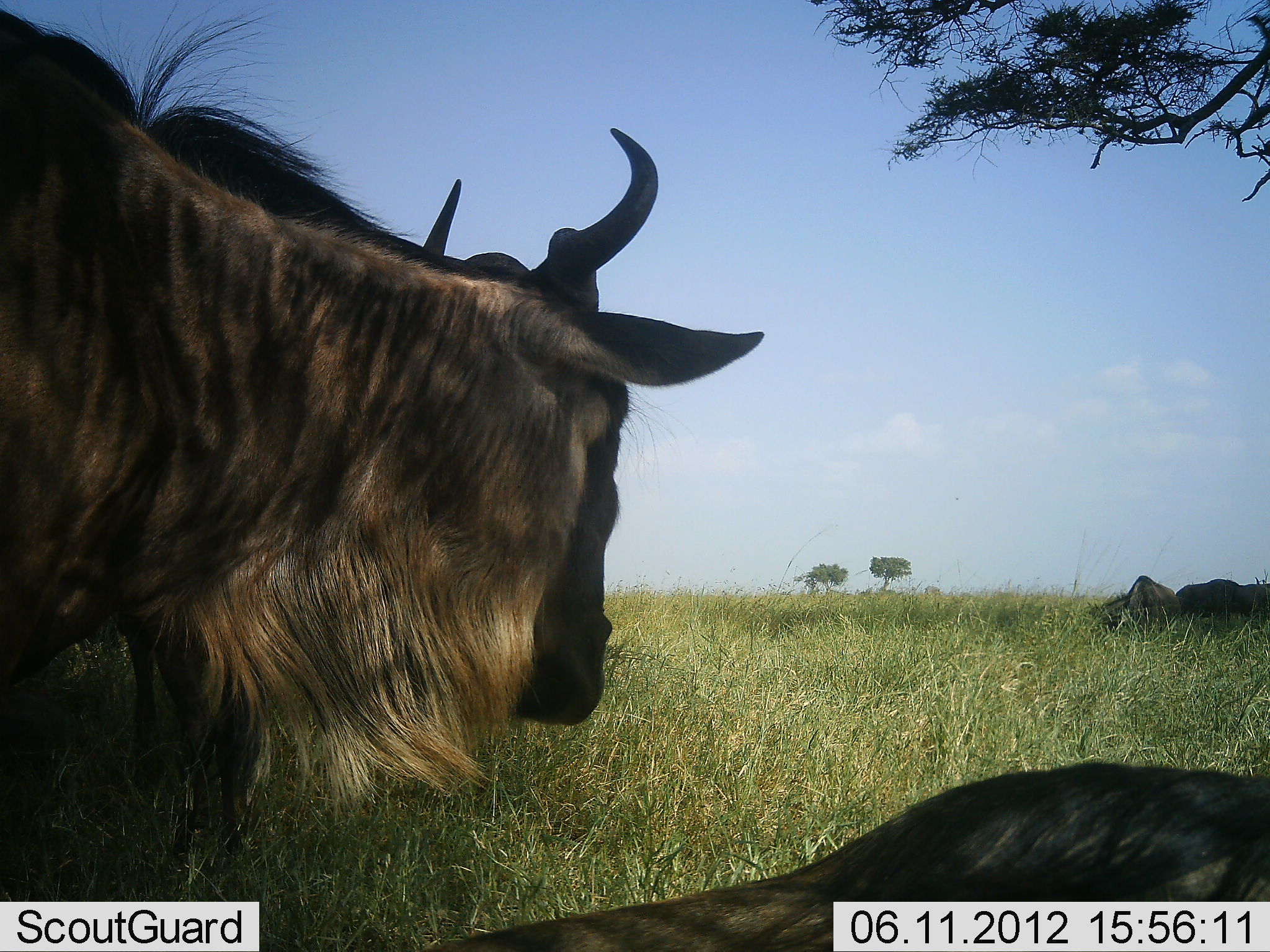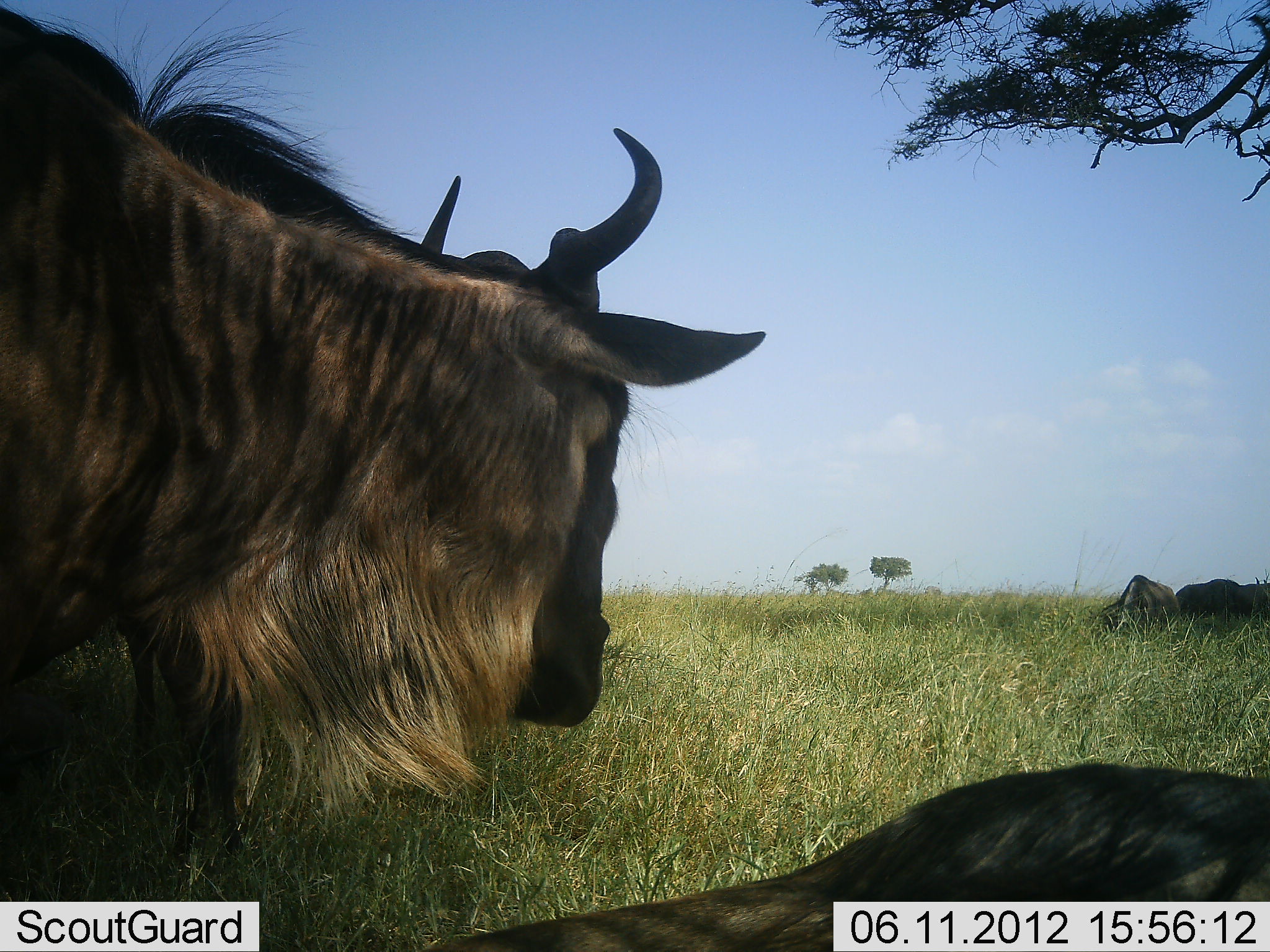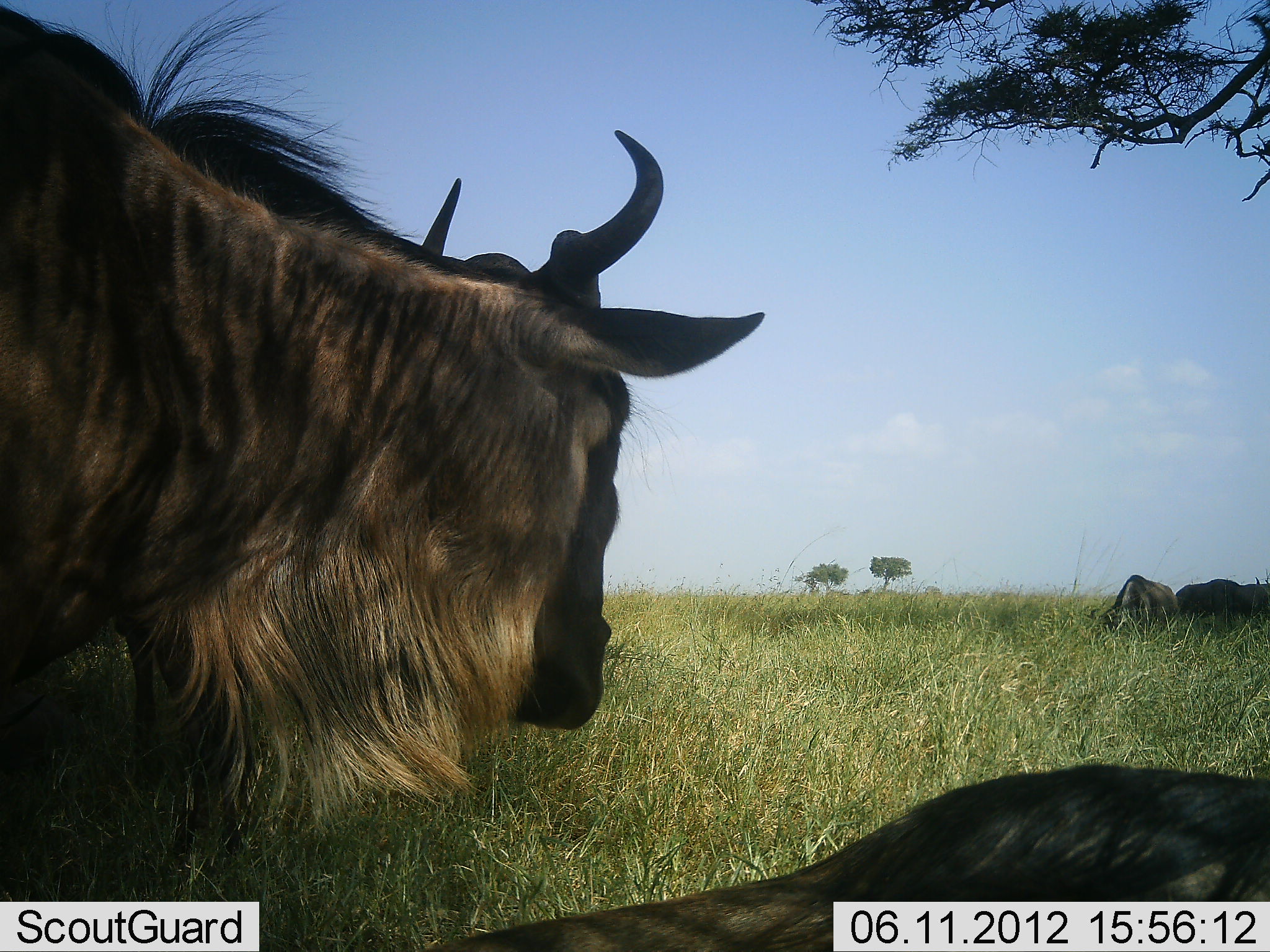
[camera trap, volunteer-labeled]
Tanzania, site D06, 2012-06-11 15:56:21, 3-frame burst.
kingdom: Animalia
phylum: Chordata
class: Mammalia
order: Artiodactyla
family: Bovidae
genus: Connochaetes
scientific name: Connochaetes taurinus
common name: blue wildebeest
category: wildebeest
Wildebeest (blue wildebeest) (Connochaetes taurinus), count 4. Behavior (volunteer vote fractions): standing 80%, resting 100%, moving 0%, interacting 0%. Young present (vote fraction): 0%. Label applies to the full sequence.